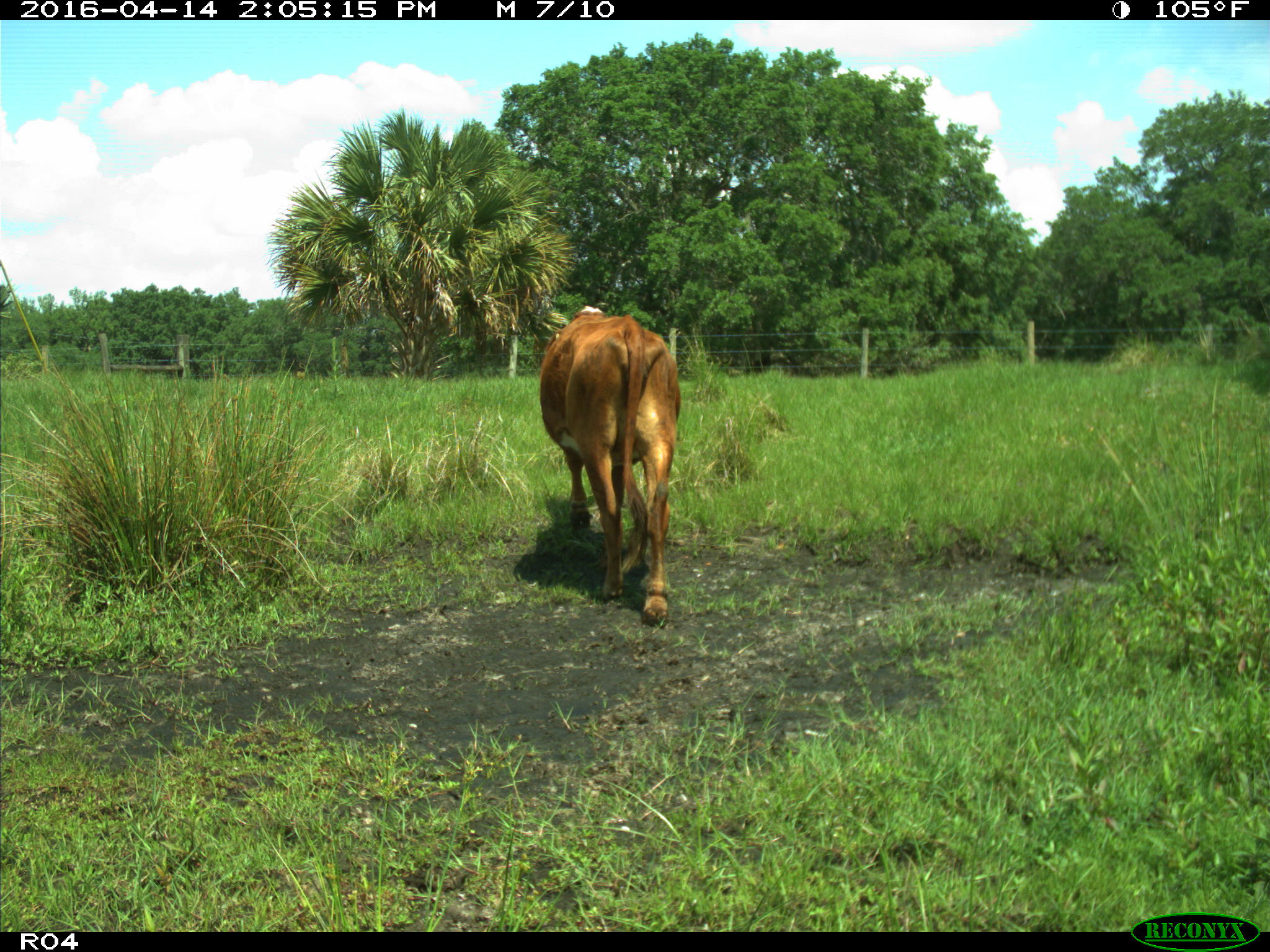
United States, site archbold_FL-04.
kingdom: Animalia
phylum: Chordata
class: Mammalia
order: Artiodactyla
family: Bovidae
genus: Bos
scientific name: Bos taurus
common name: domestic cow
Bos taurus (domestic cow).